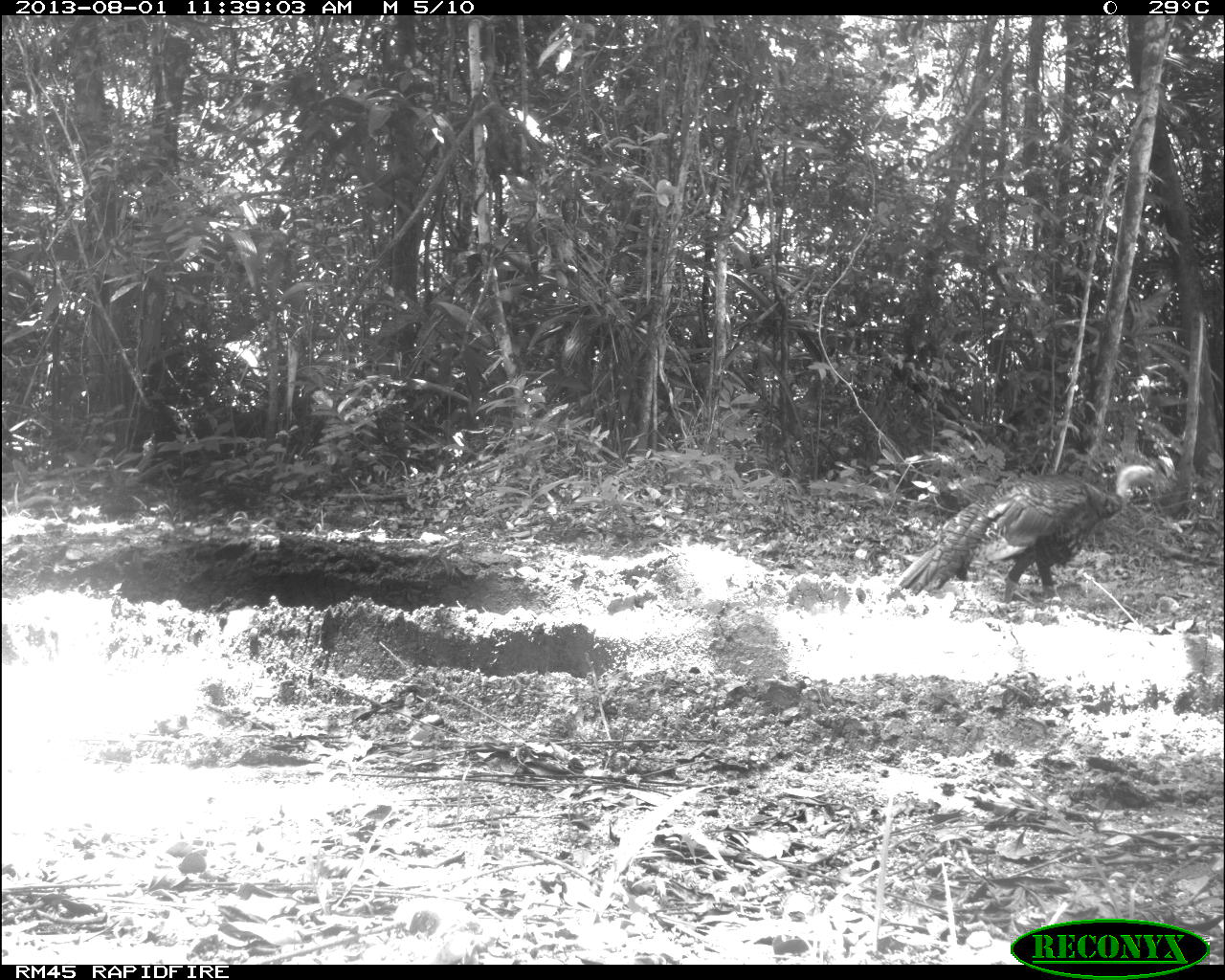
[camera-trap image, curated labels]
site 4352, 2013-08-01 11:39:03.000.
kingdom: Animalia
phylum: Chordata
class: Aves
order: Galliformes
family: Phasianidae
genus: Meleagris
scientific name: Meleagris ocellata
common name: ocellated turkey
Meleagris ocellata (ocellated turkey), count 1, sex female.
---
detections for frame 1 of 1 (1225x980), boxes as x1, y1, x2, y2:
meleagris ocellata: 896, 463, 1161, 606